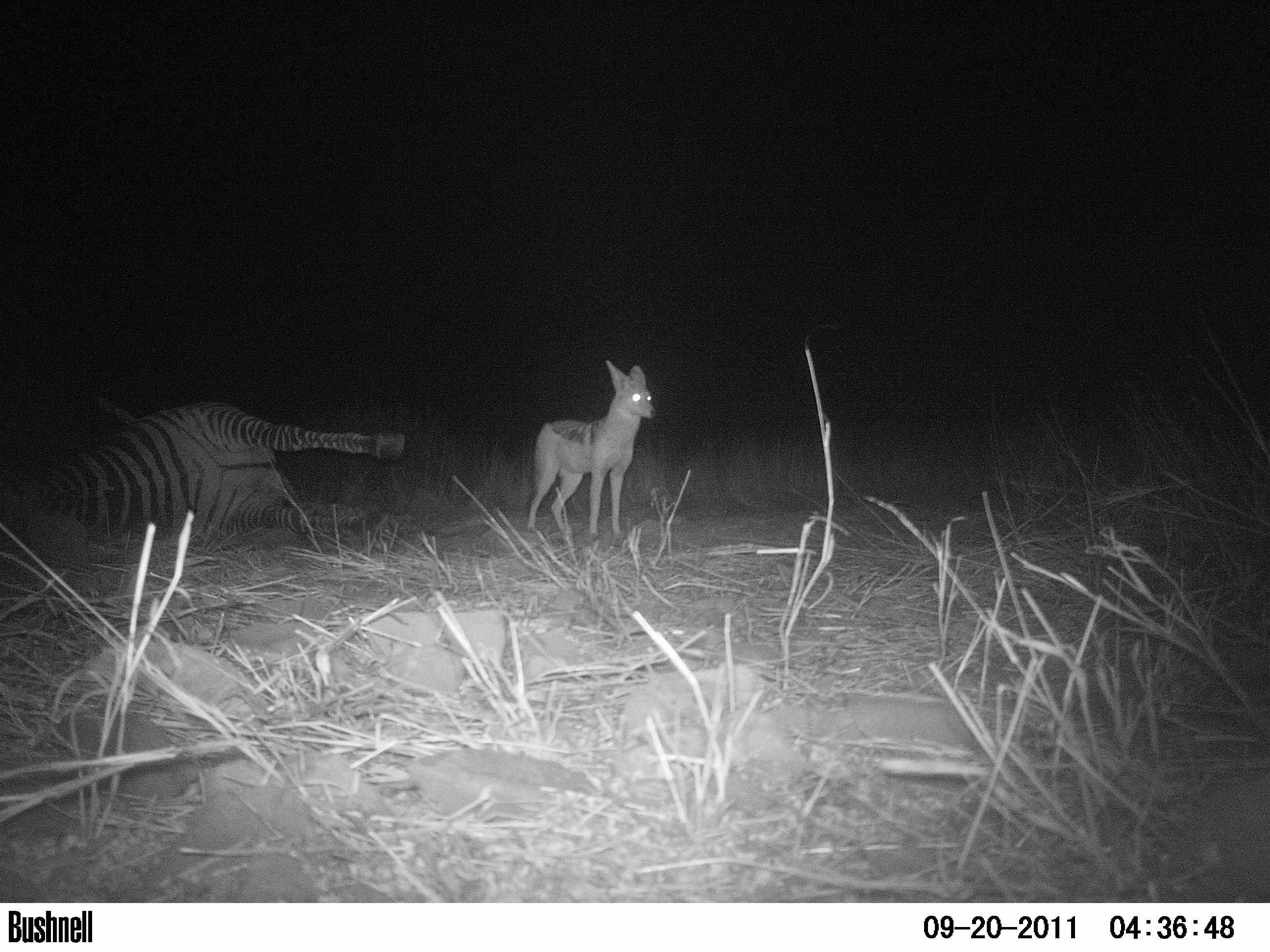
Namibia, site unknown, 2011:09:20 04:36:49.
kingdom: Animalia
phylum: Chordata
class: Mammalia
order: Carnivora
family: Canidae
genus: Lupulella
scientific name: Lupulella mesomelas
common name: black-backed jackal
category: canis mesomelas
Canis mesomelas (black-backed jackal) (Lupulella mesomelas).